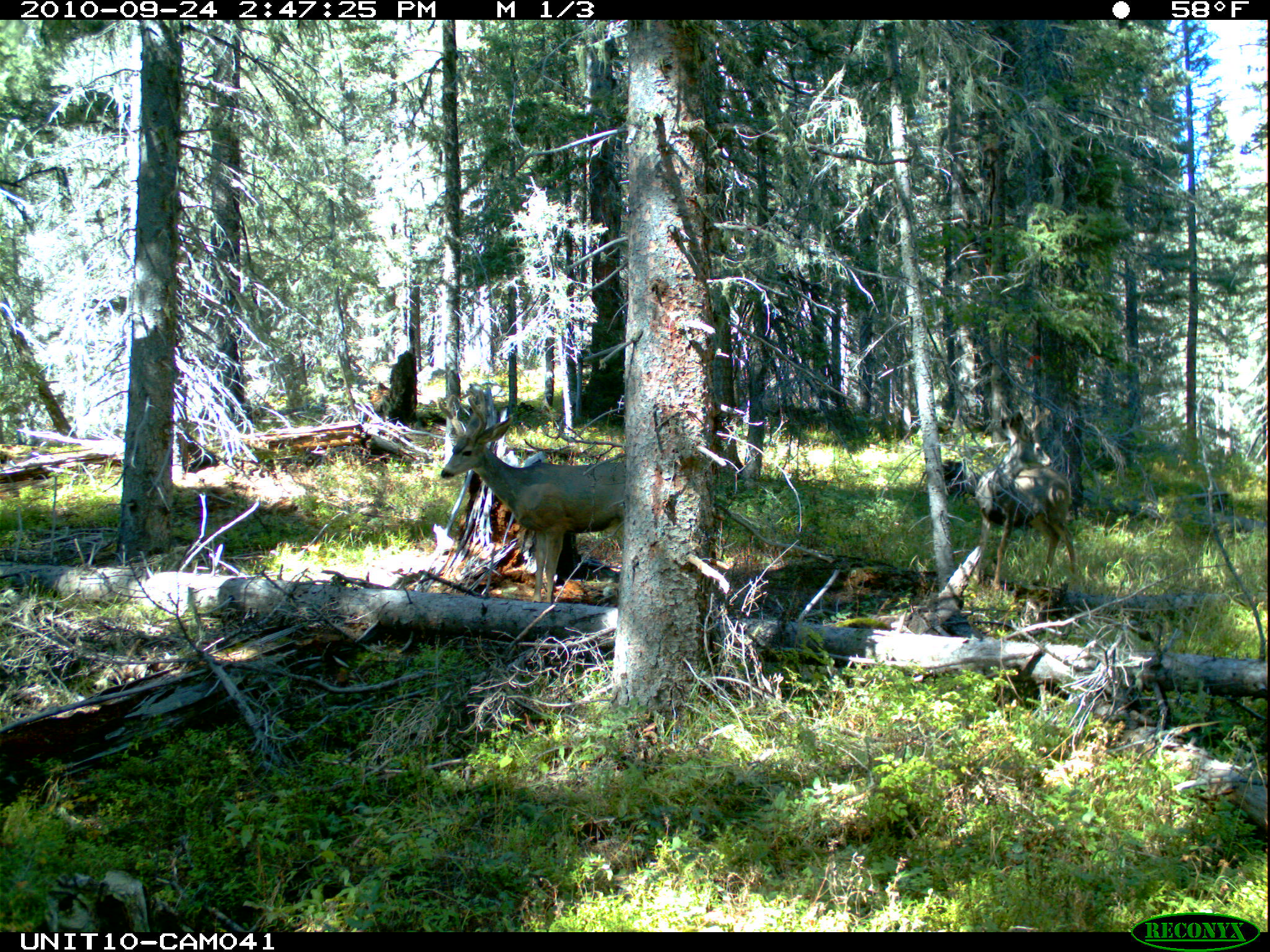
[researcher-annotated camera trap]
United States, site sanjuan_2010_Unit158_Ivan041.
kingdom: Animalia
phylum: Chordata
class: Mammalia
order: Artiodactyla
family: Cervidae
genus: Odocoileus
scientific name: Odocoileus hemionus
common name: mule deer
Odocoileus hemionus (mule deer).